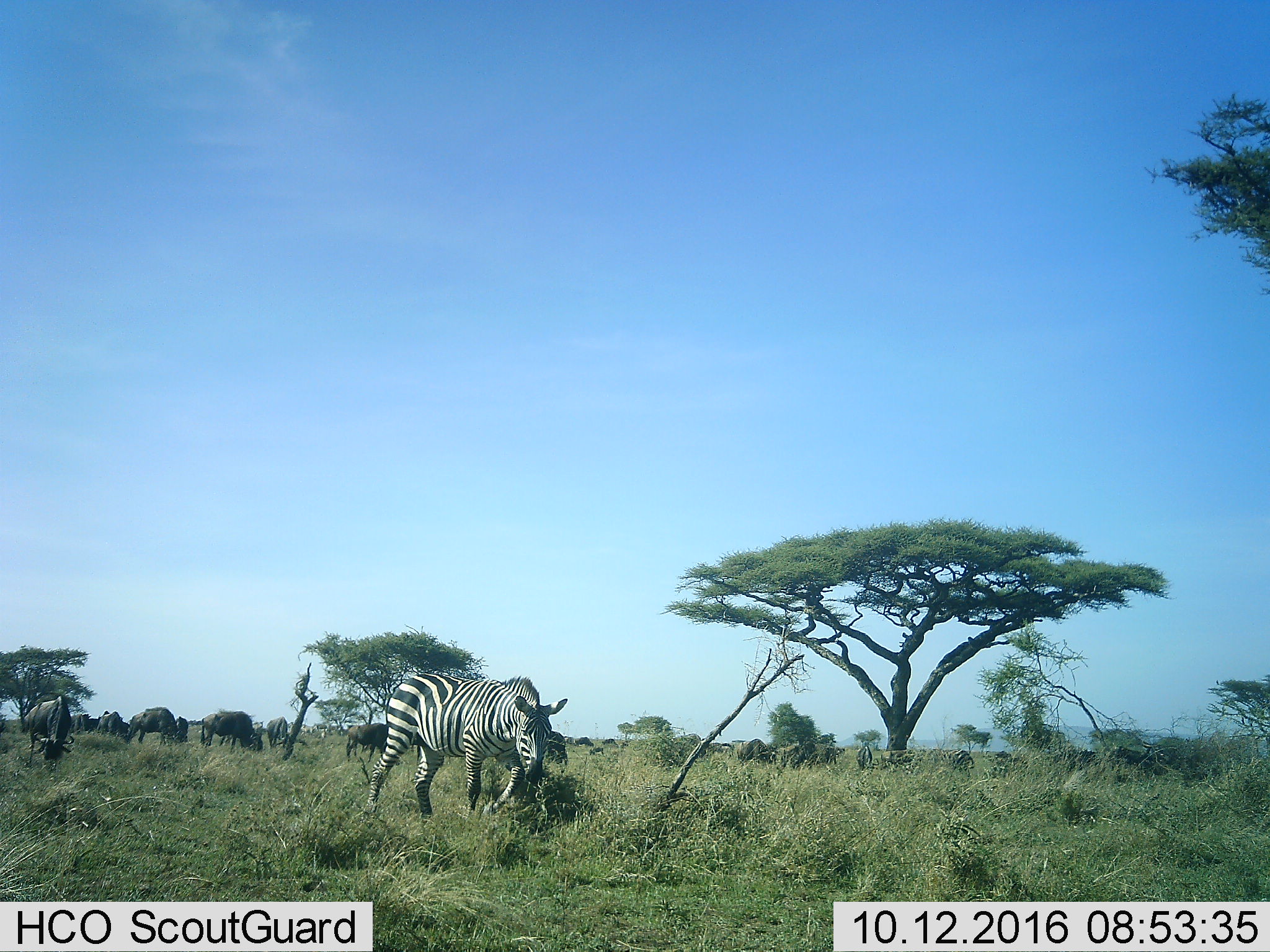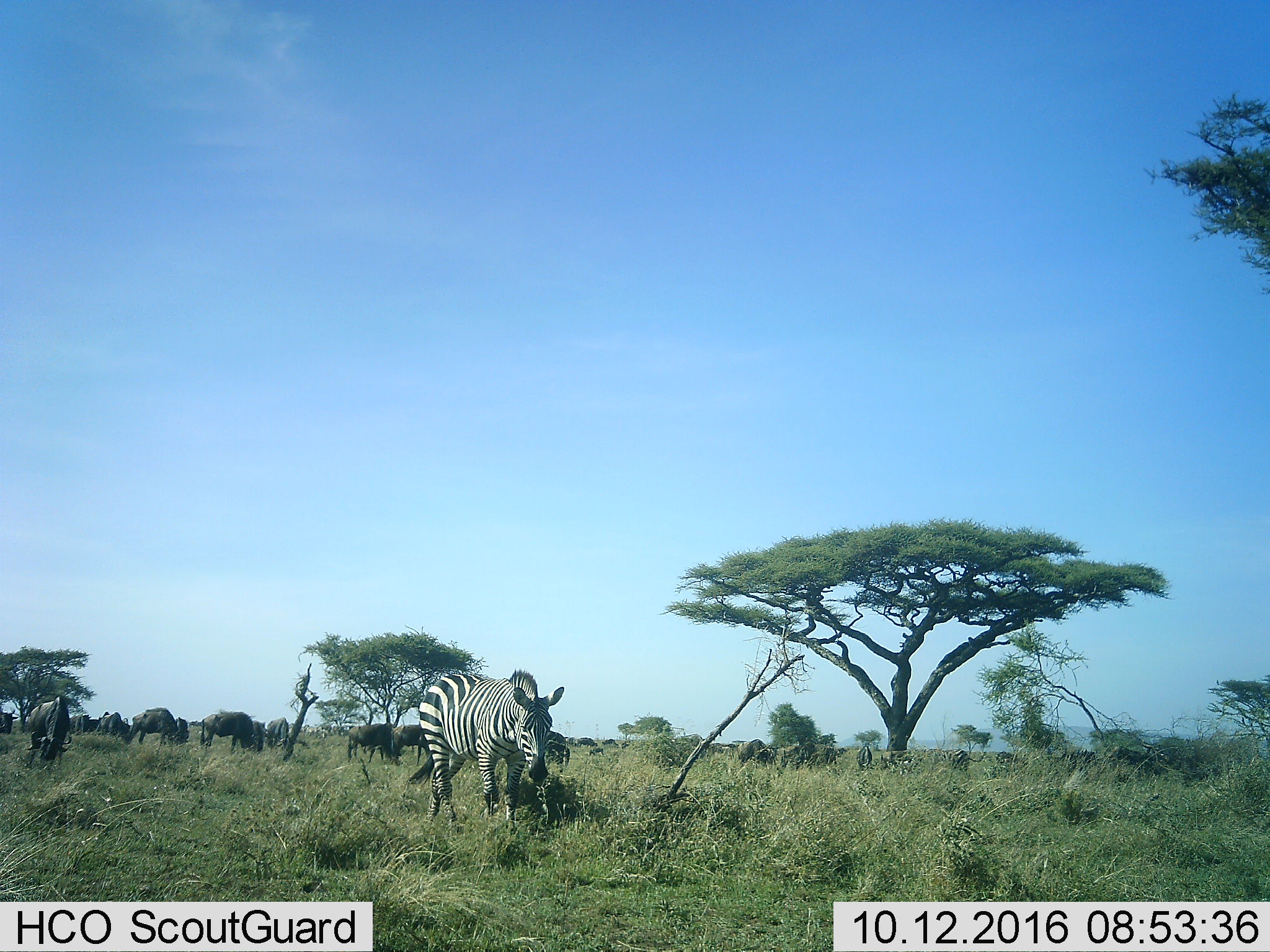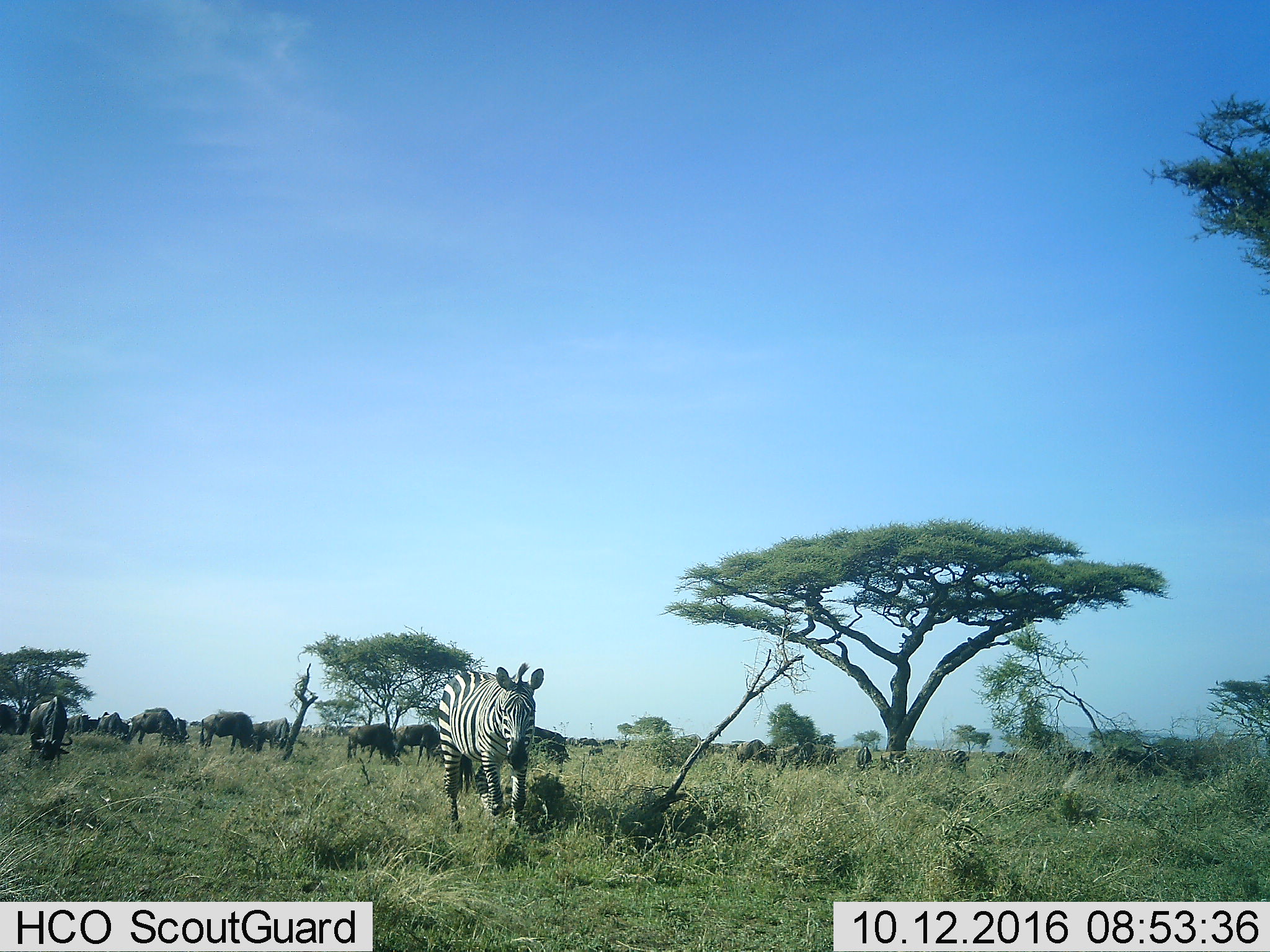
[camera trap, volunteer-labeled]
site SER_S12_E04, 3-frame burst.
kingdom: Animalia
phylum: Chordata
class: Mammalia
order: Perissodactyla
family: Equidae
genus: Equus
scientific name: Equus quagga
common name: plains zebra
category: zebraplains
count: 1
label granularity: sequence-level